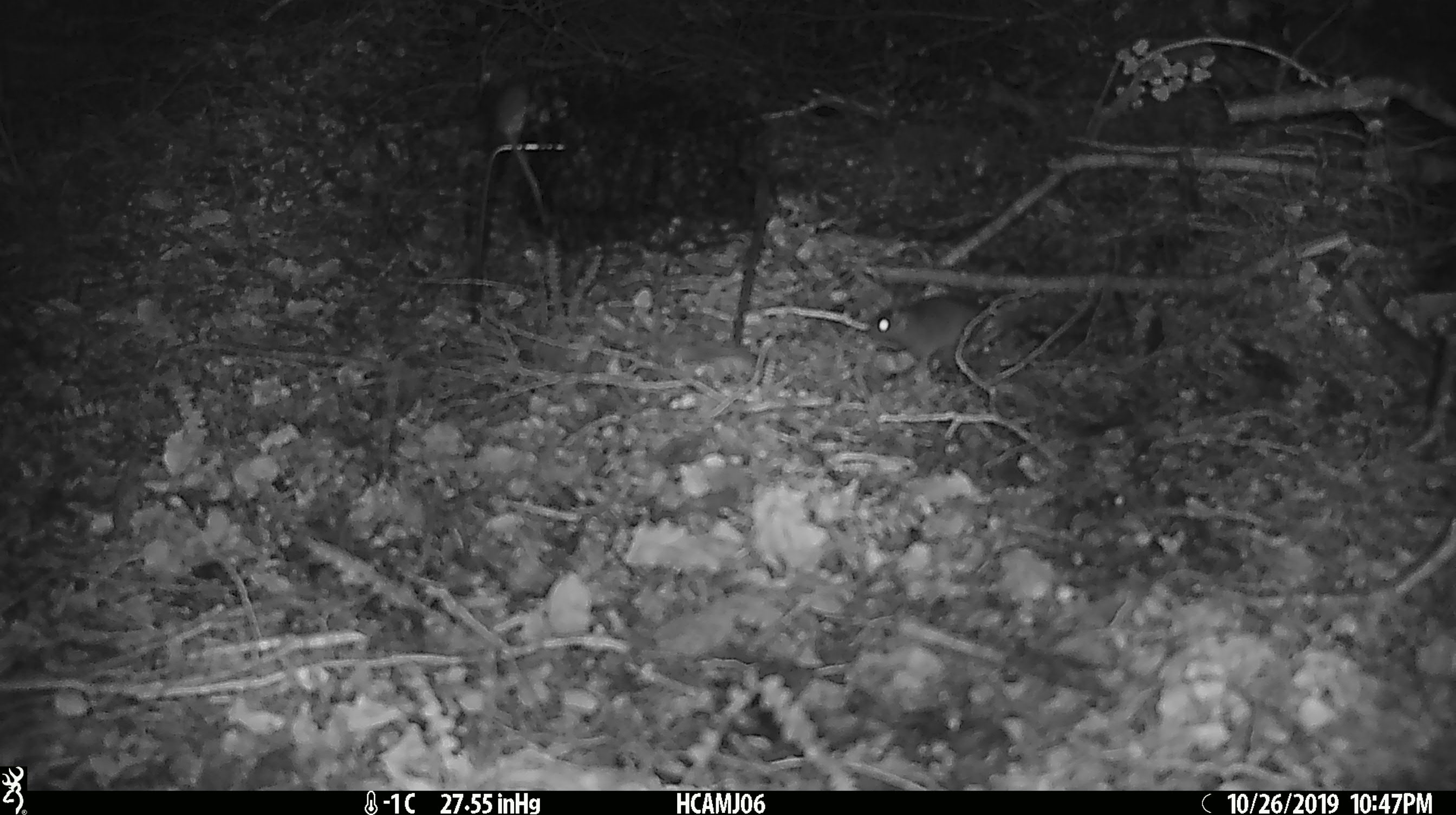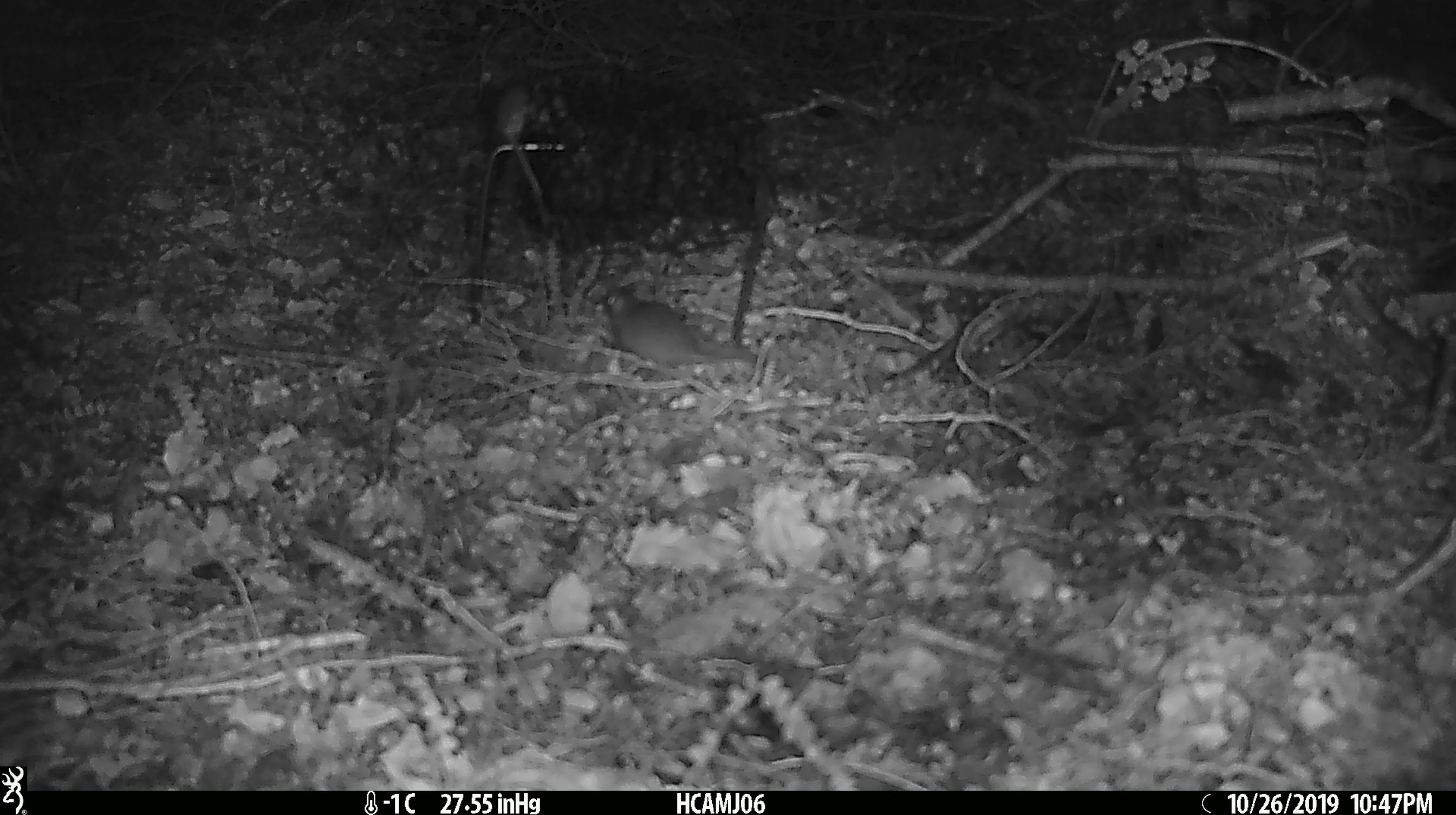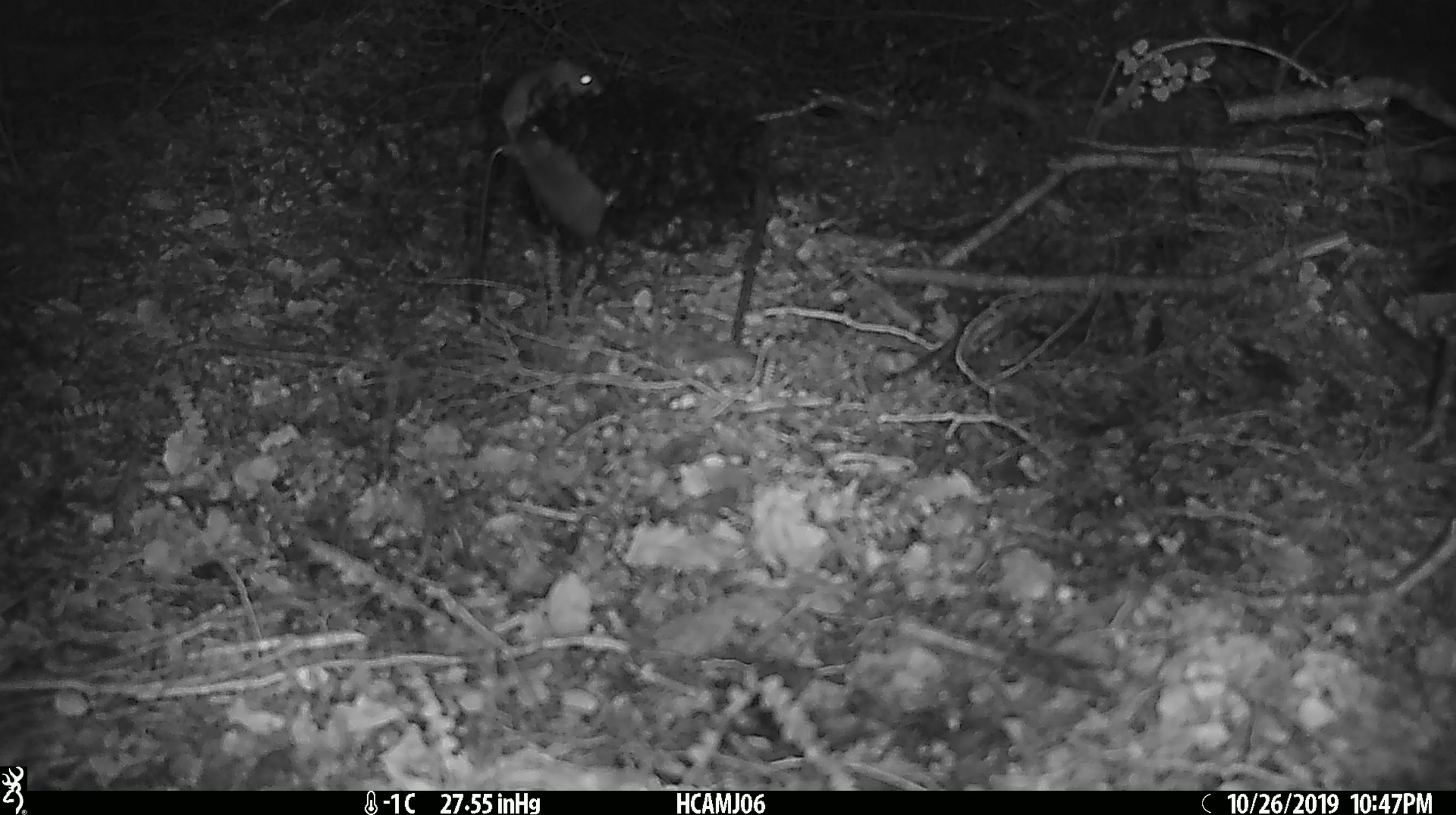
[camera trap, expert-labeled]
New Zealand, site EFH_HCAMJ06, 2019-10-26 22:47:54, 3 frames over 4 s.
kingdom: Animalia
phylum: Chordata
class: Mammalia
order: Rodentia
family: Muridae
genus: Mus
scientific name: Mus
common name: mouse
Mouse (Mus).